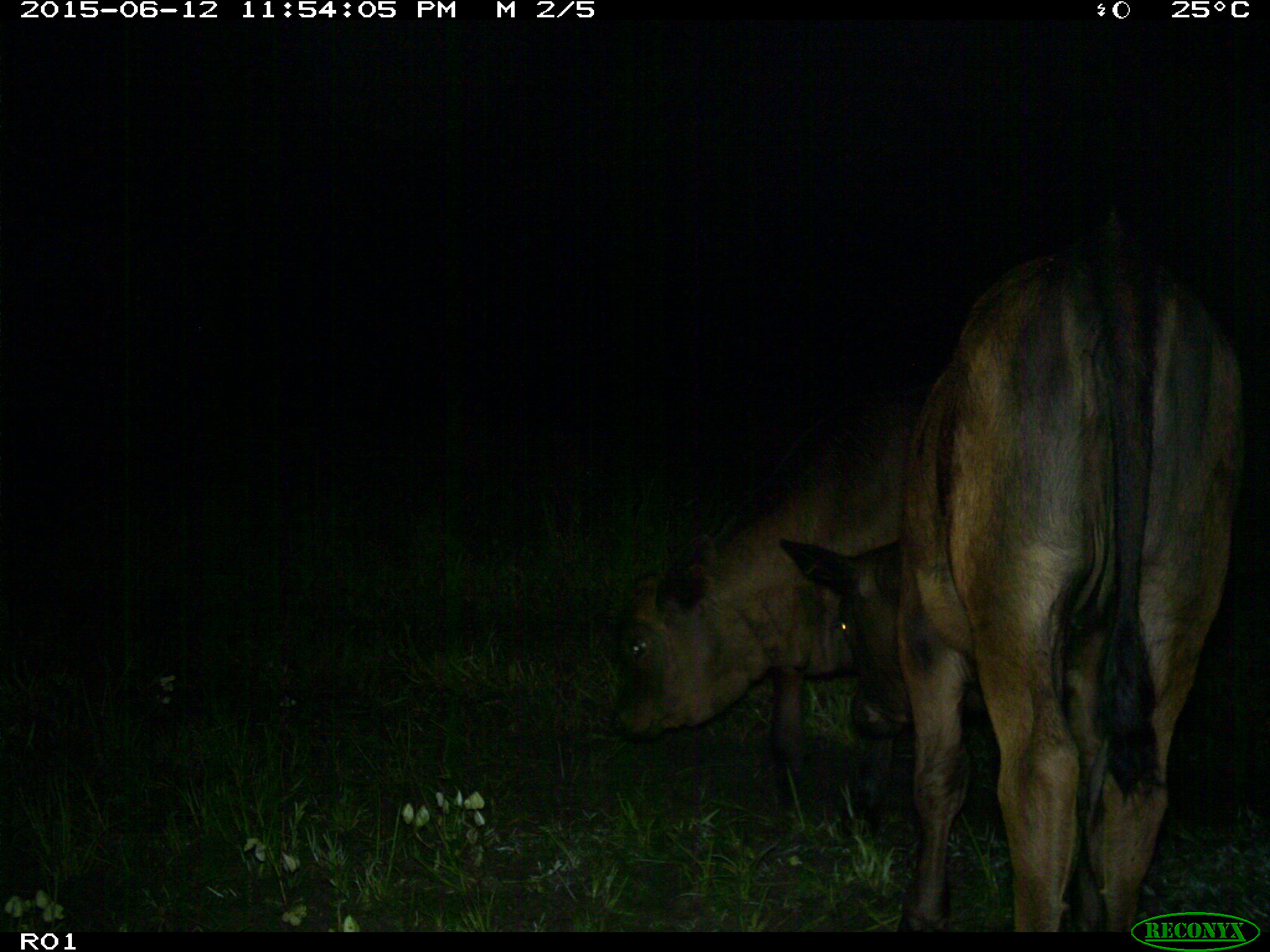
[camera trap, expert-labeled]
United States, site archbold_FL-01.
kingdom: Animalia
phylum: Chordata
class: Mammalia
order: Artiodactyla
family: Bovidae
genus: Bos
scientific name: Bos taurus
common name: domestic cow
Bos taurus (domestic cow).